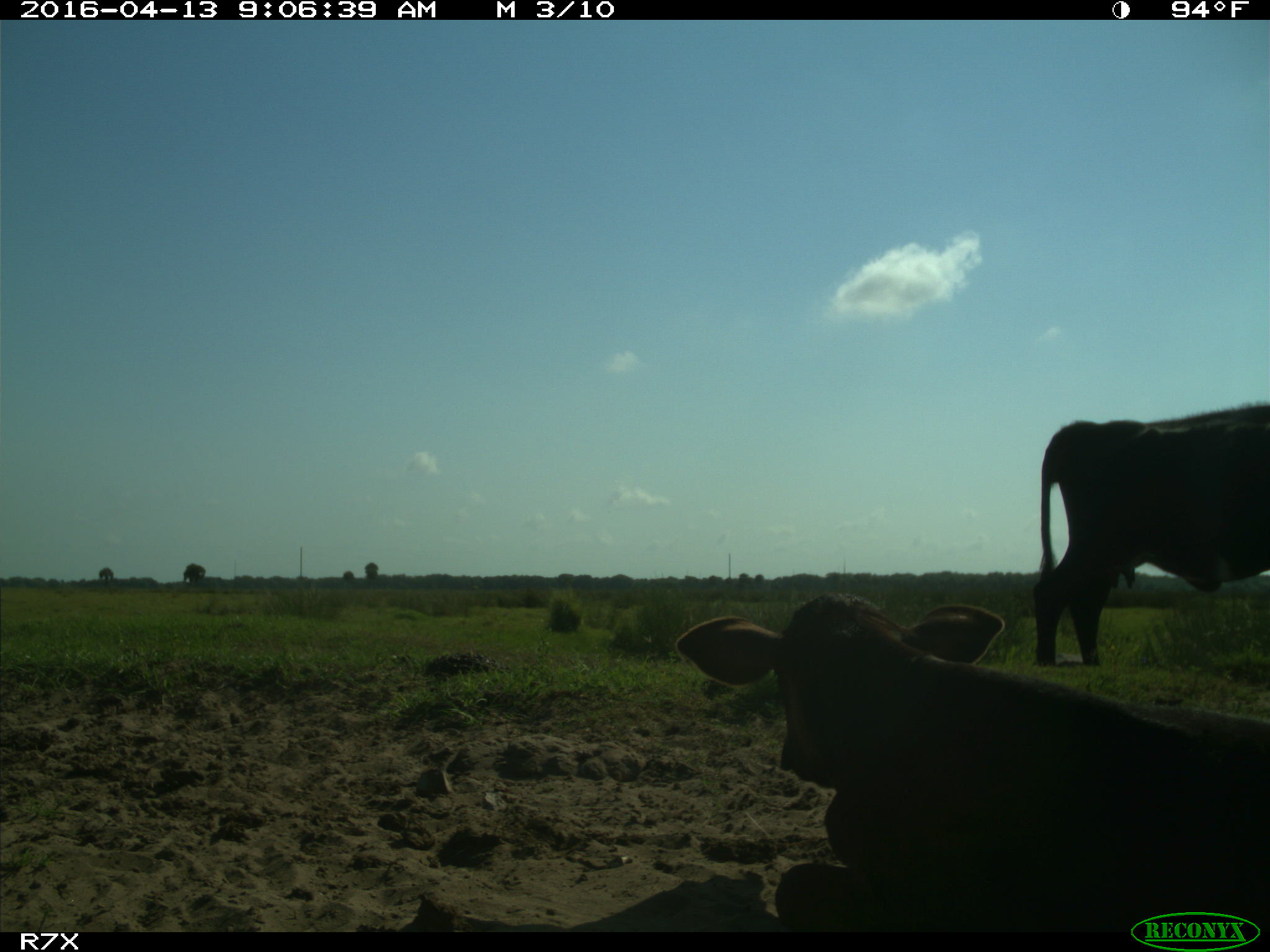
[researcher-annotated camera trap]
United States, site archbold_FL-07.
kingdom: Animalia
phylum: Chordata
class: Mammalia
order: Artiodactyla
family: Bovidae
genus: Bos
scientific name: Bos taurus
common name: domestic cow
Bos taurus (domestic cow).